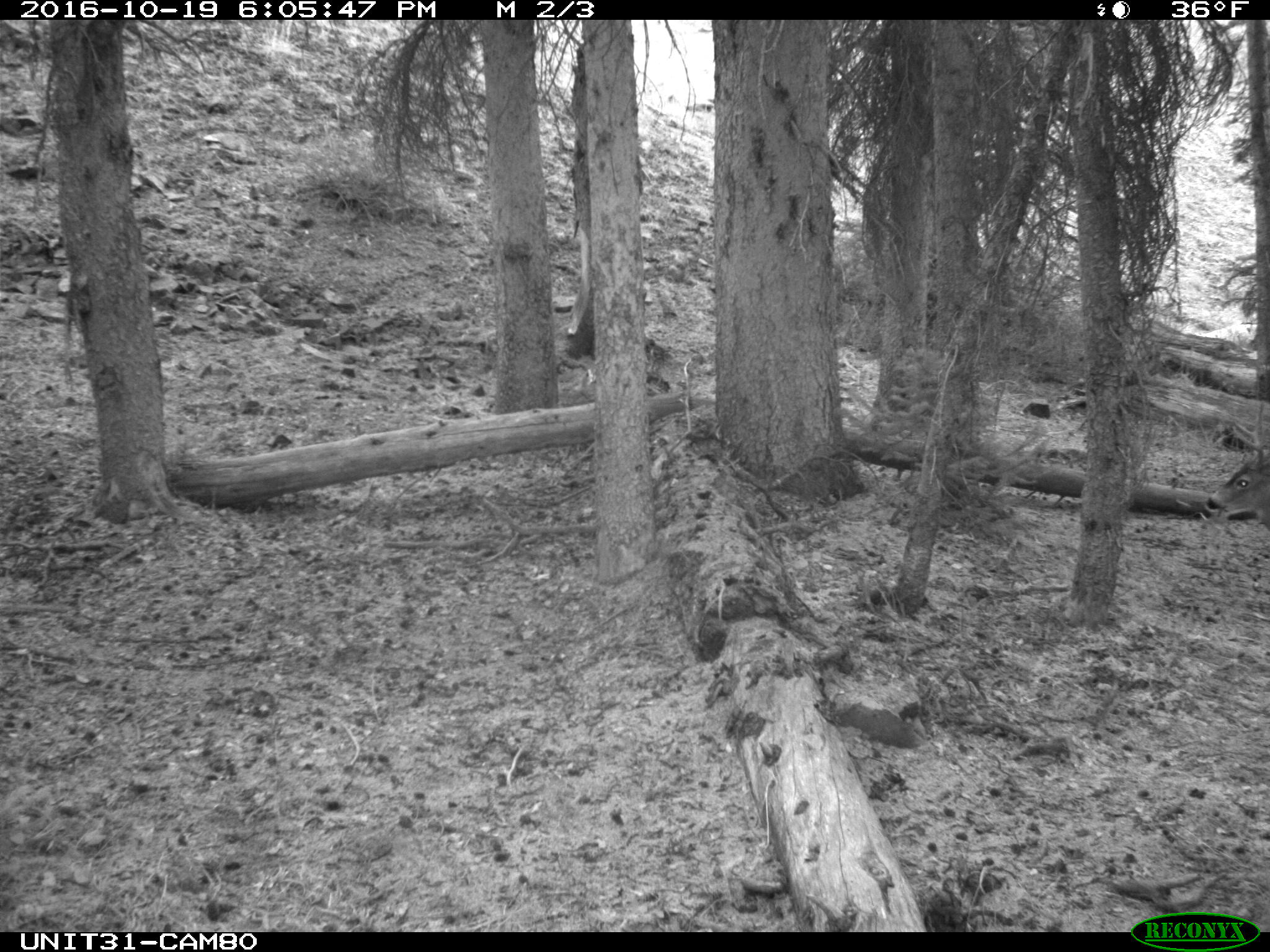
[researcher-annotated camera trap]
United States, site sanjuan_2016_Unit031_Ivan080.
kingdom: Animalia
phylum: Chordata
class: Mammalia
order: Artiodactyla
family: Cervidae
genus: Odocoileus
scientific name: Odocoileus hemionus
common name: mule deer